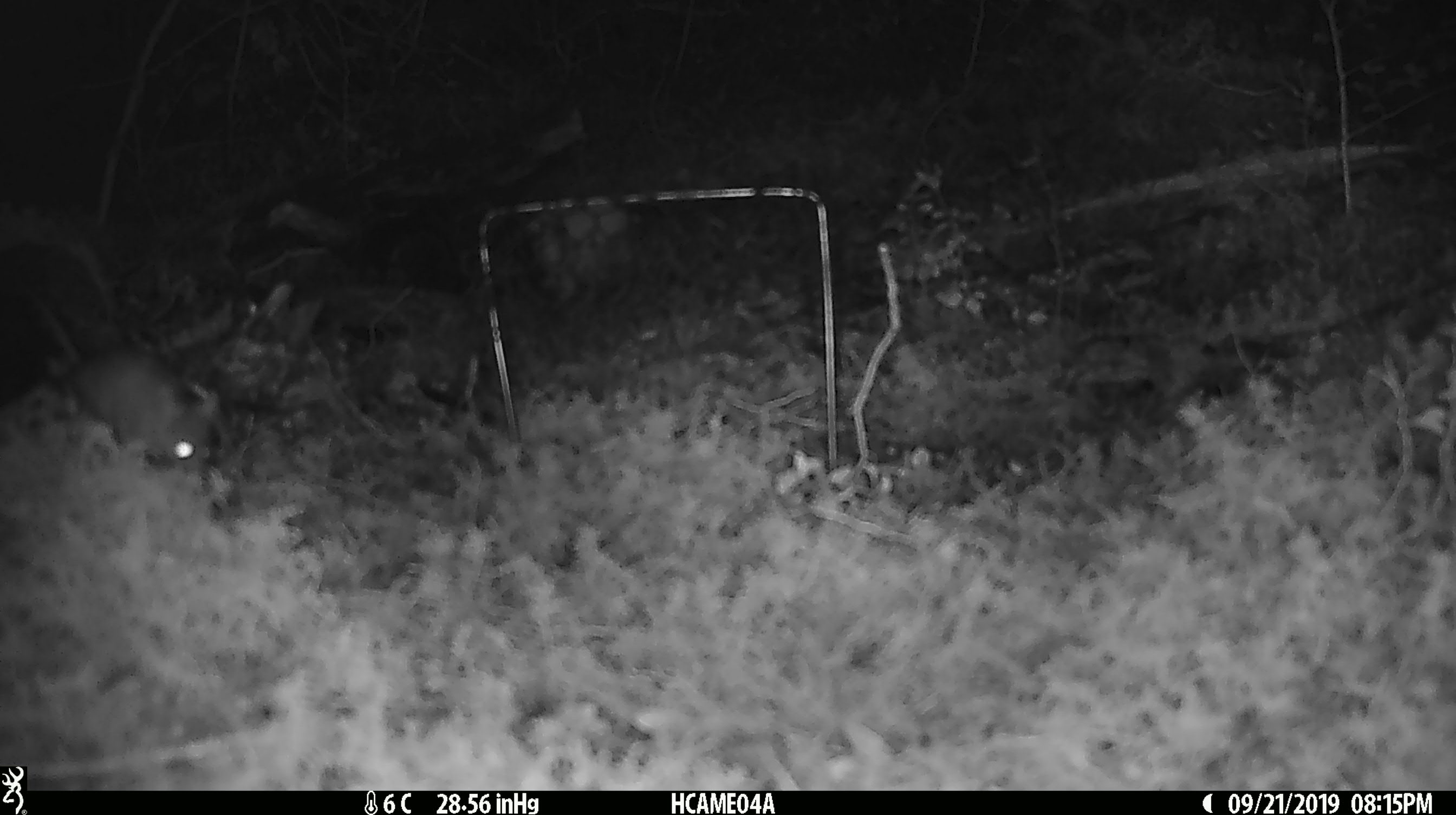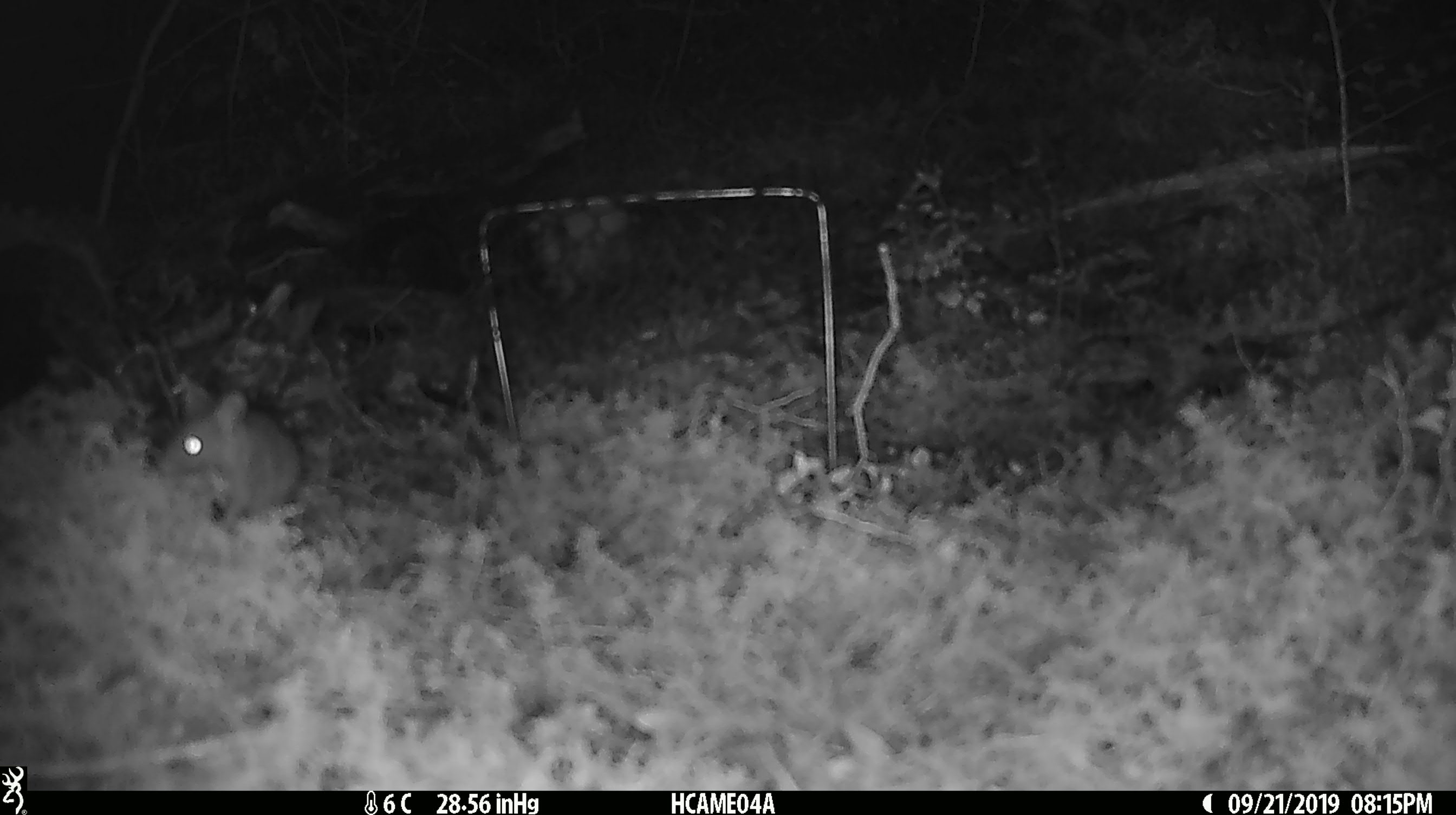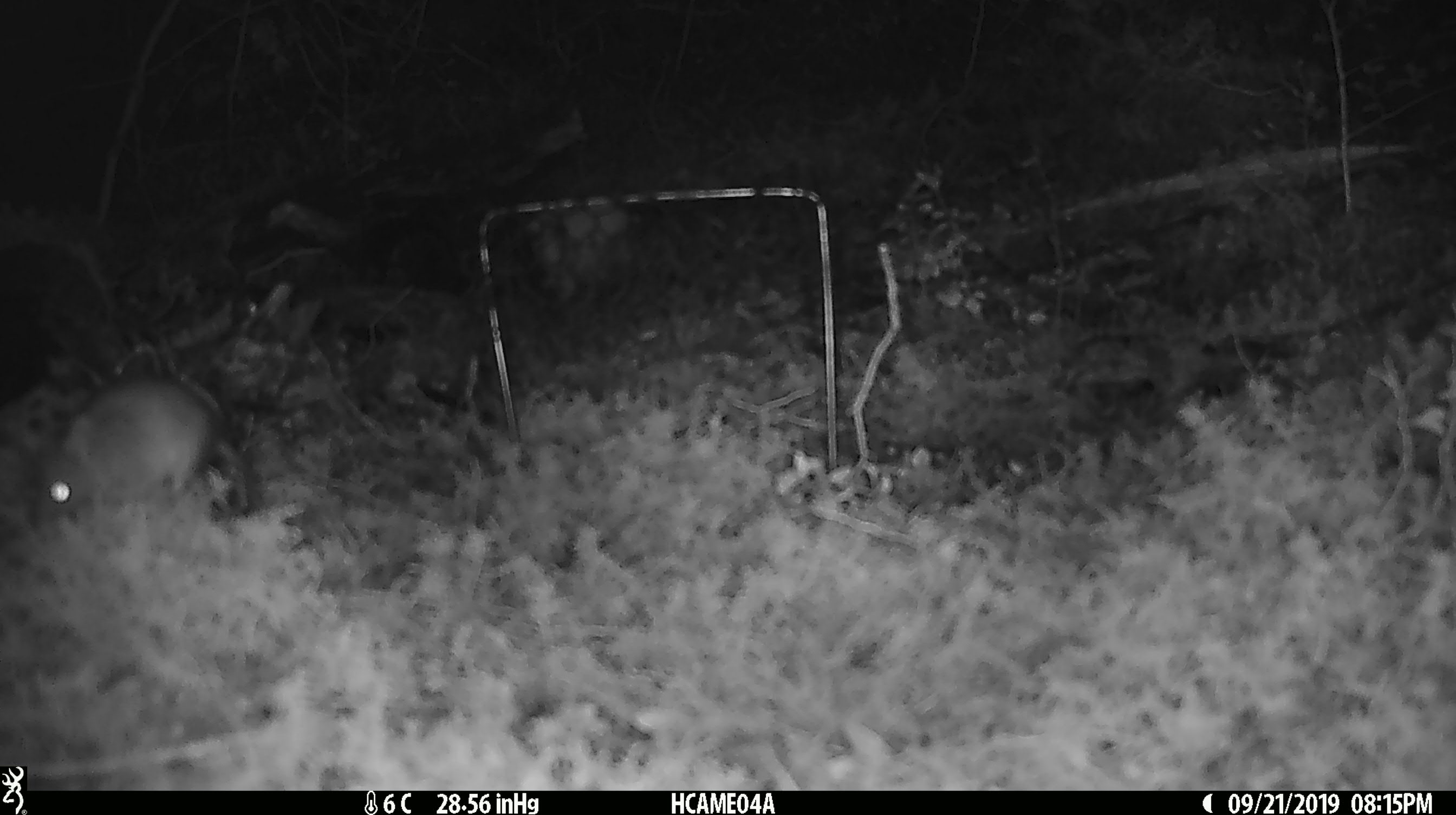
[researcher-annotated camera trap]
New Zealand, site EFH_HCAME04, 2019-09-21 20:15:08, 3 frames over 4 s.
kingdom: Animalia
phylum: Chordata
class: Mammalia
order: Rodentia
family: Muridae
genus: Mus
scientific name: Mus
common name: mouse